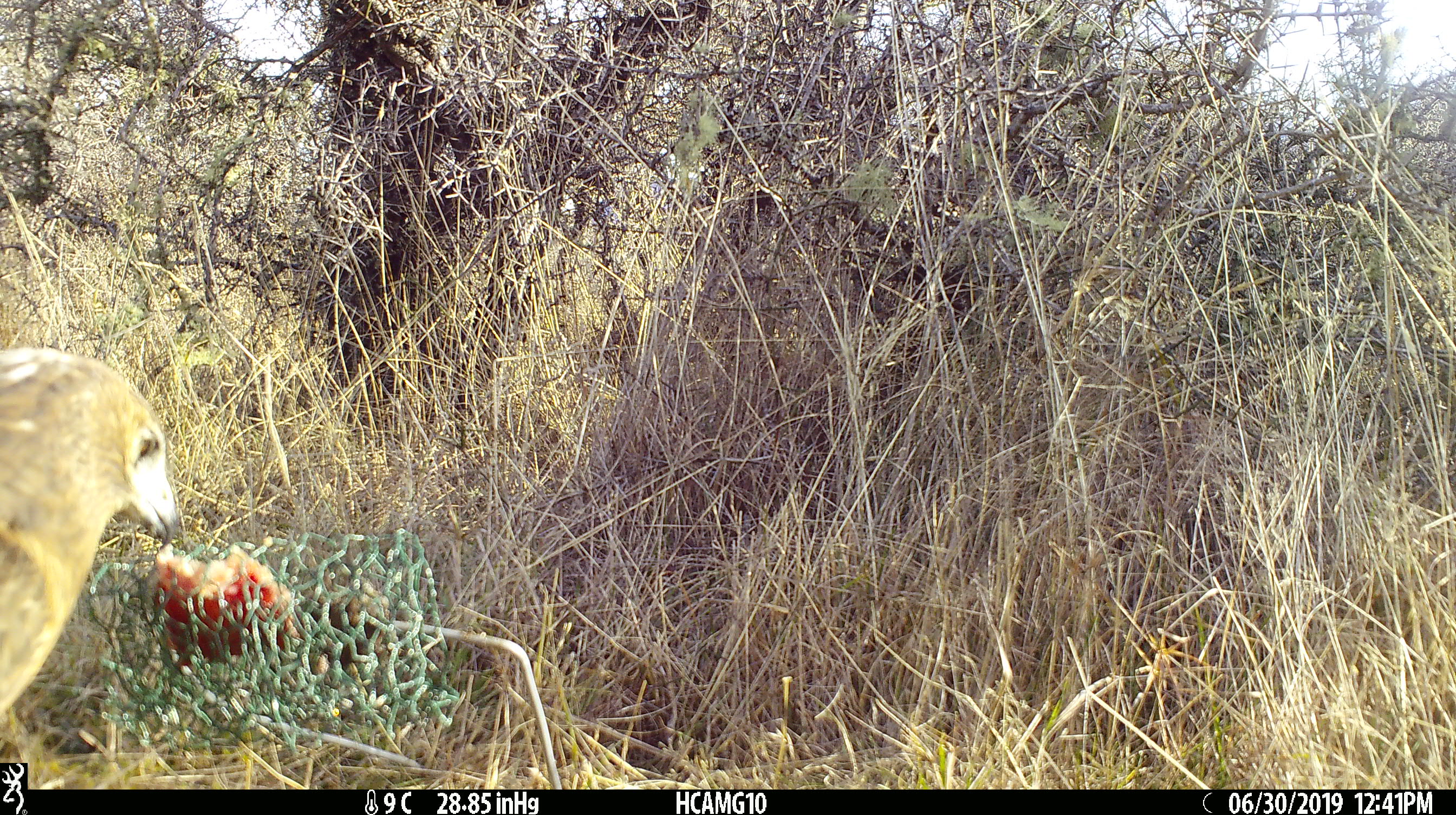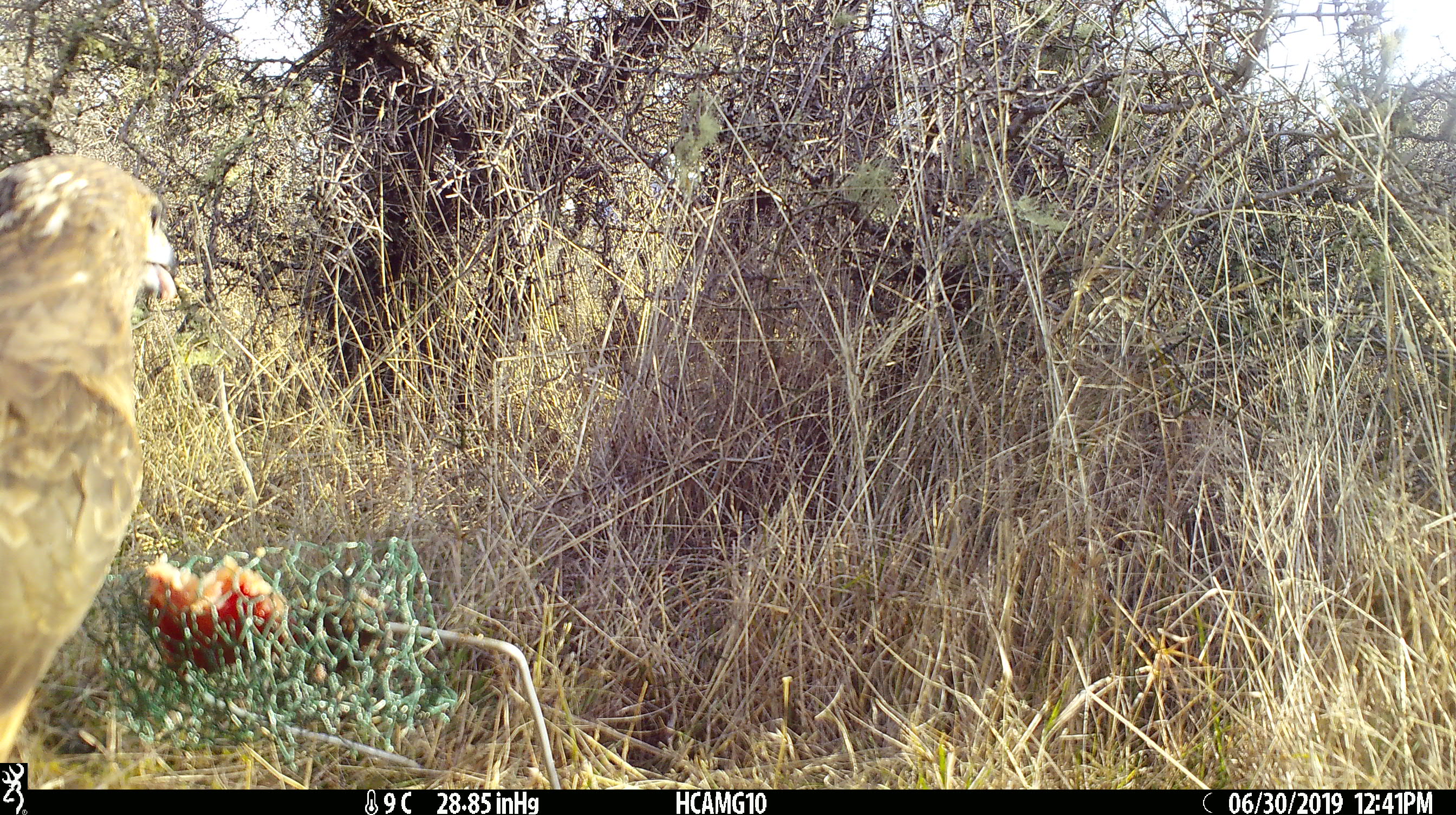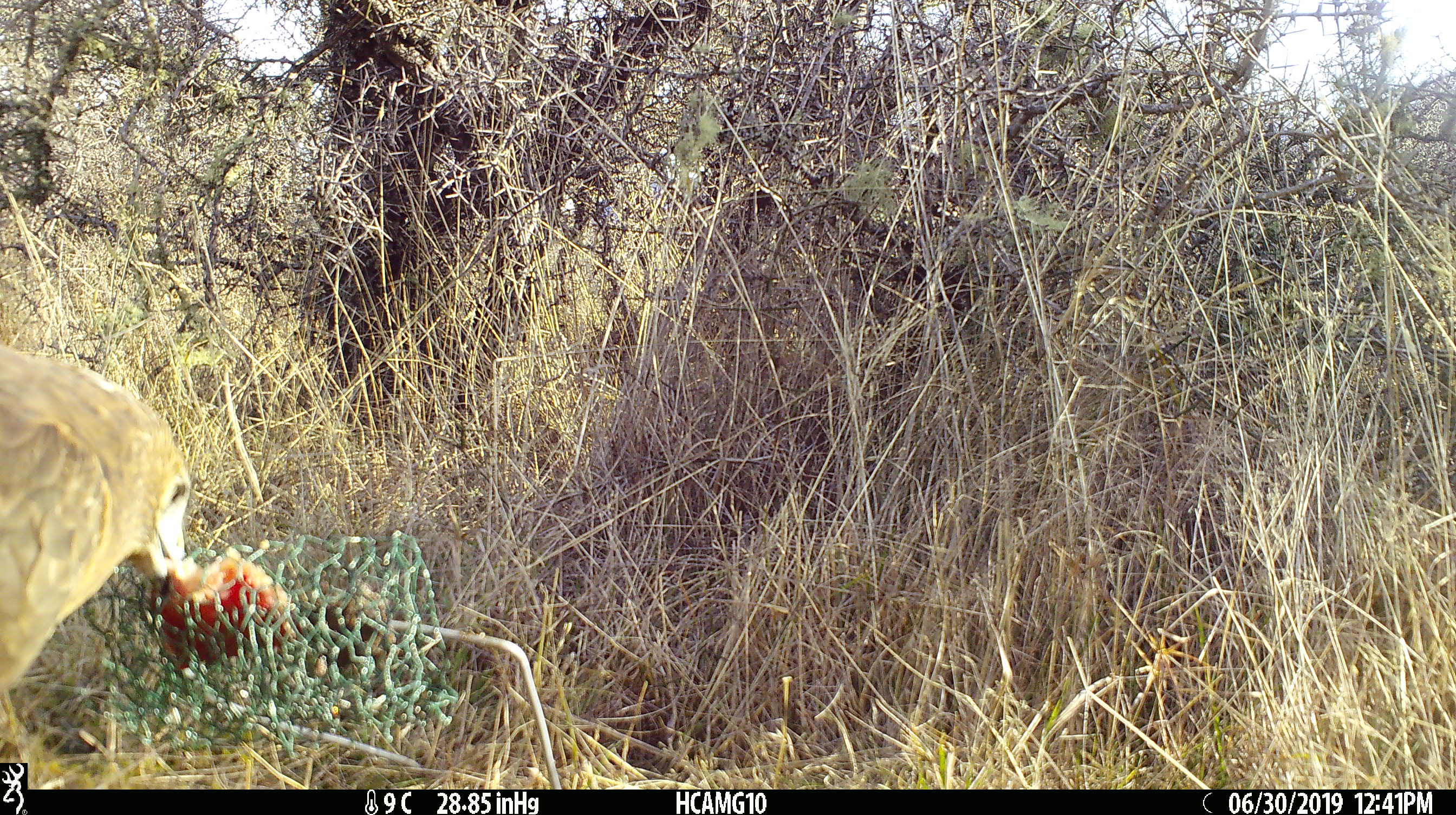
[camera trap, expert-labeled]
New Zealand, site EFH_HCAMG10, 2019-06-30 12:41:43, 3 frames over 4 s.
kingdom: Animalia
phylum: Chordata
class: Aves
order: Accipitriformes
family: Accipitridae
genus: Circus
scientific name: Circus approximans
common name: swamp harrier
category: harrier